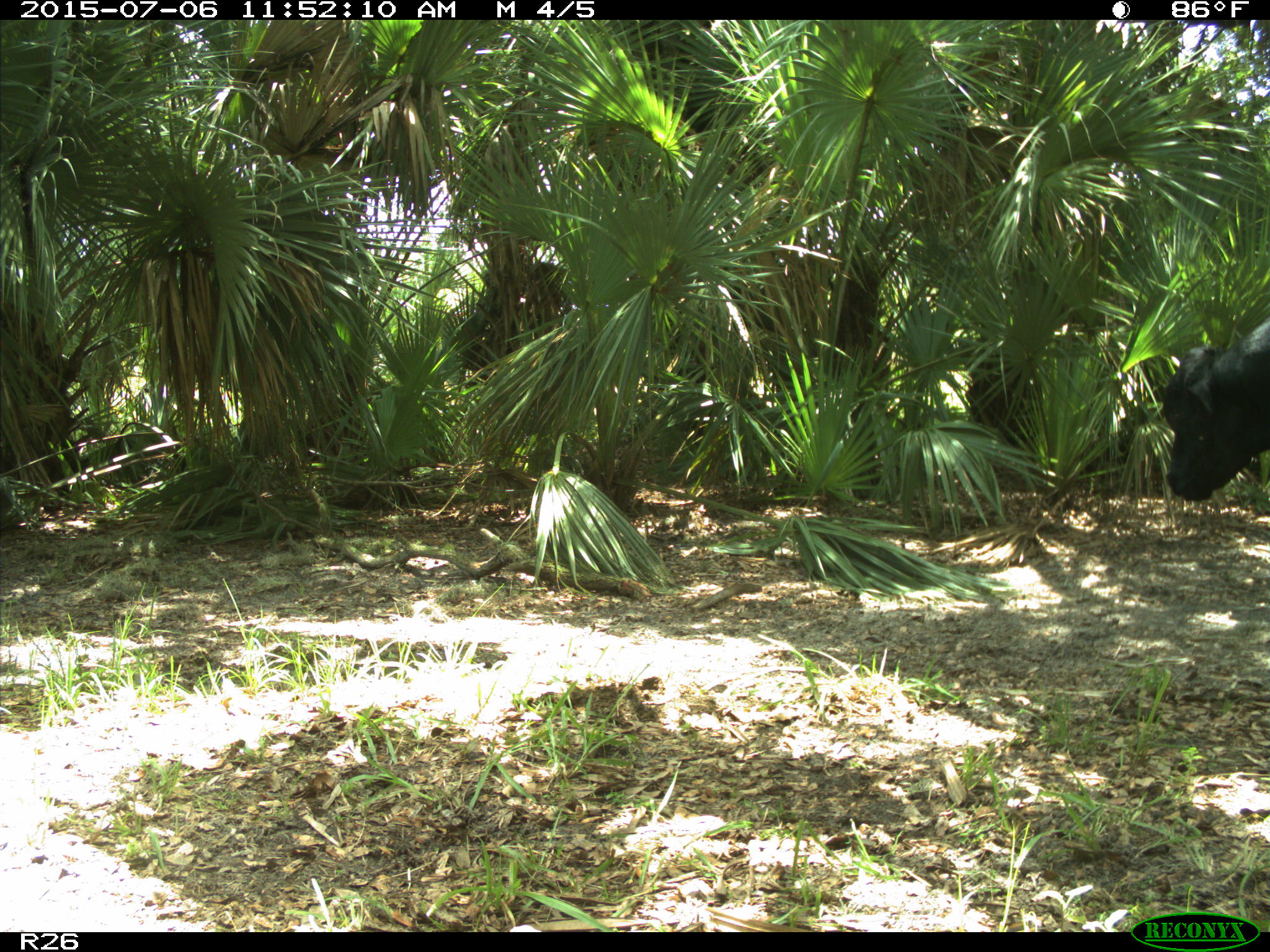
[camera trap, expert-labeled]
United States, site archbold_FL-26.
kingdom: Animalia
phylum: Chordata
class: Mammalia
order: Artiodactyla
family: Bovidae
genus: Bos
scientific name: Bos taurus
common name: domestic cow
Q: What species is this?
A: Bos taurus (domestic cow).